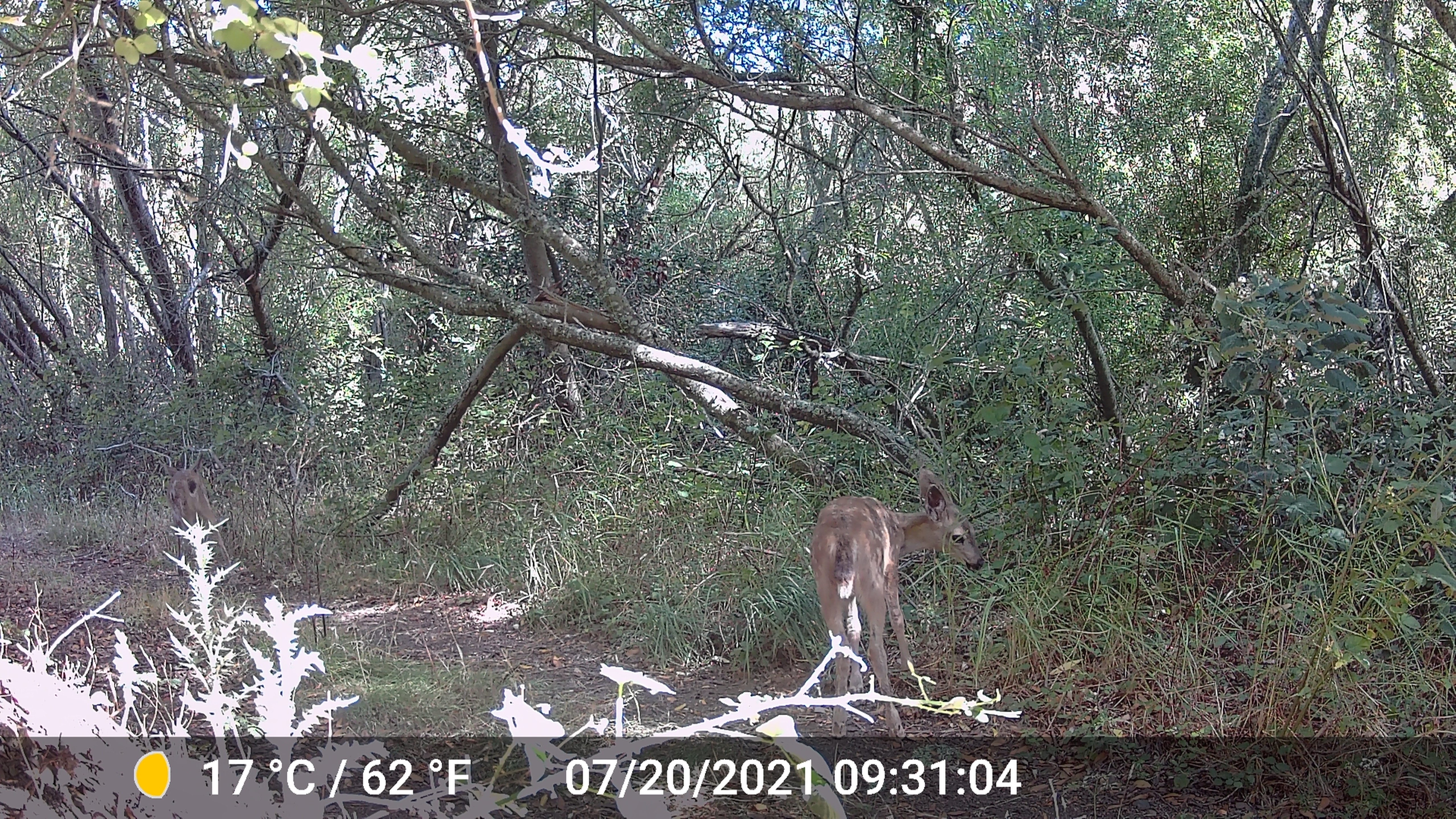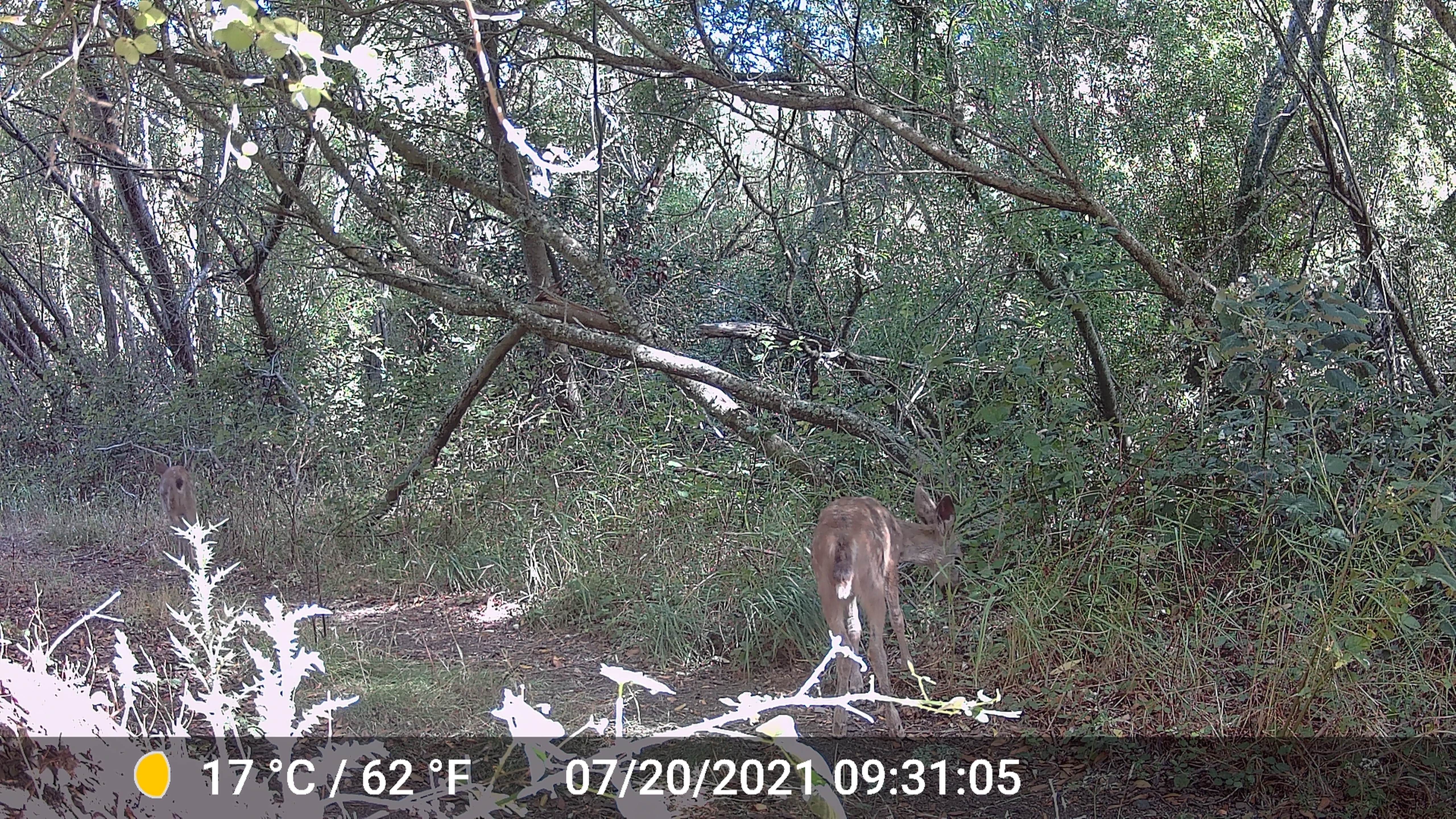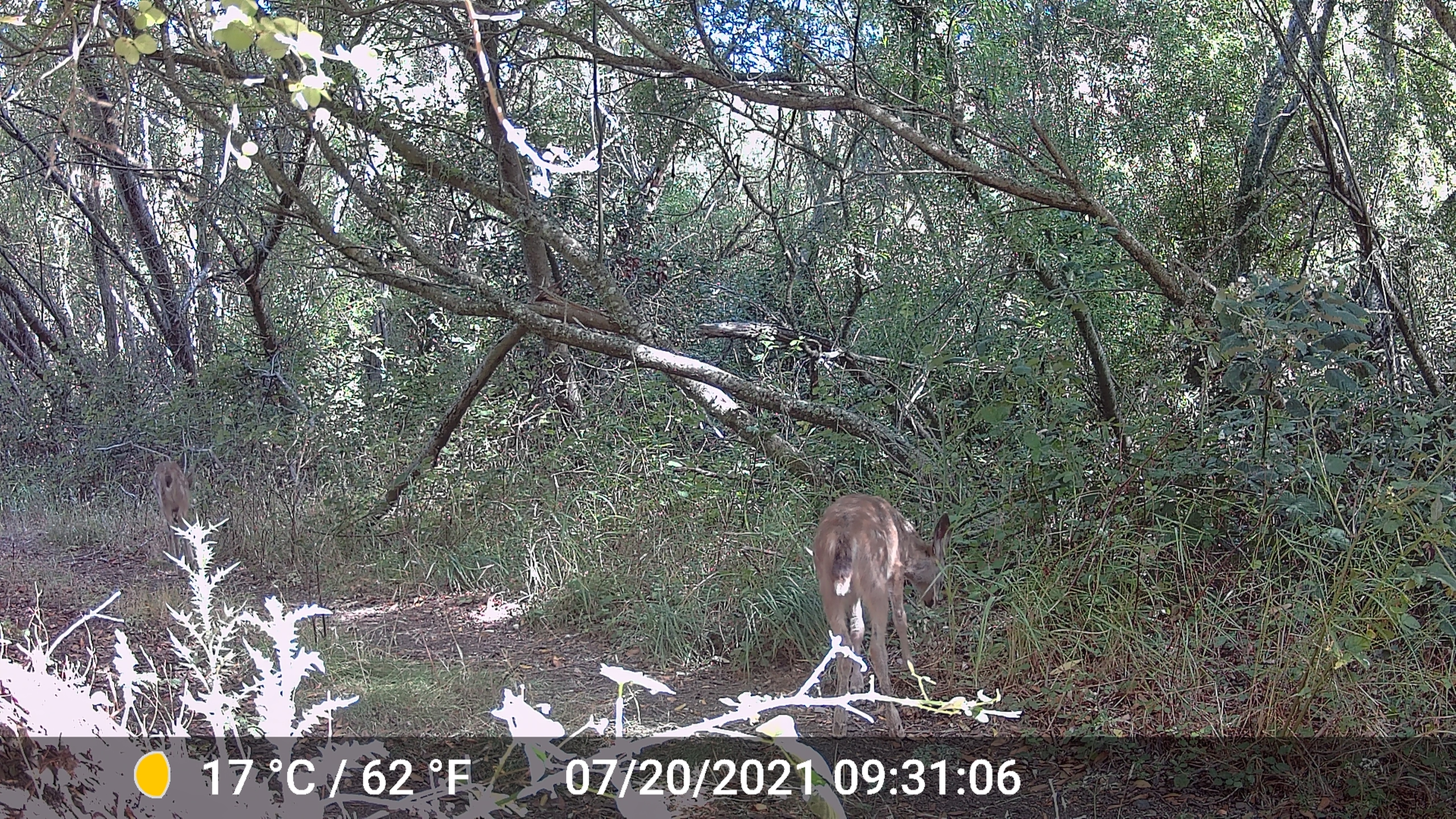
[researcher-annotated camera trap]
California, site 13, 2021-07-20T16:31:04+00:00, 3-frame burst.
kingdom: Animalia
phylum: Chordata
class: Mammalia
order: Artiodactyla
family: Cervidae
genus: Odocoileus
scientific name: Odocoileus hemionus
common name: mule deer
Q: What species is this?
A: Mule deer (Odocoileus hemionus).